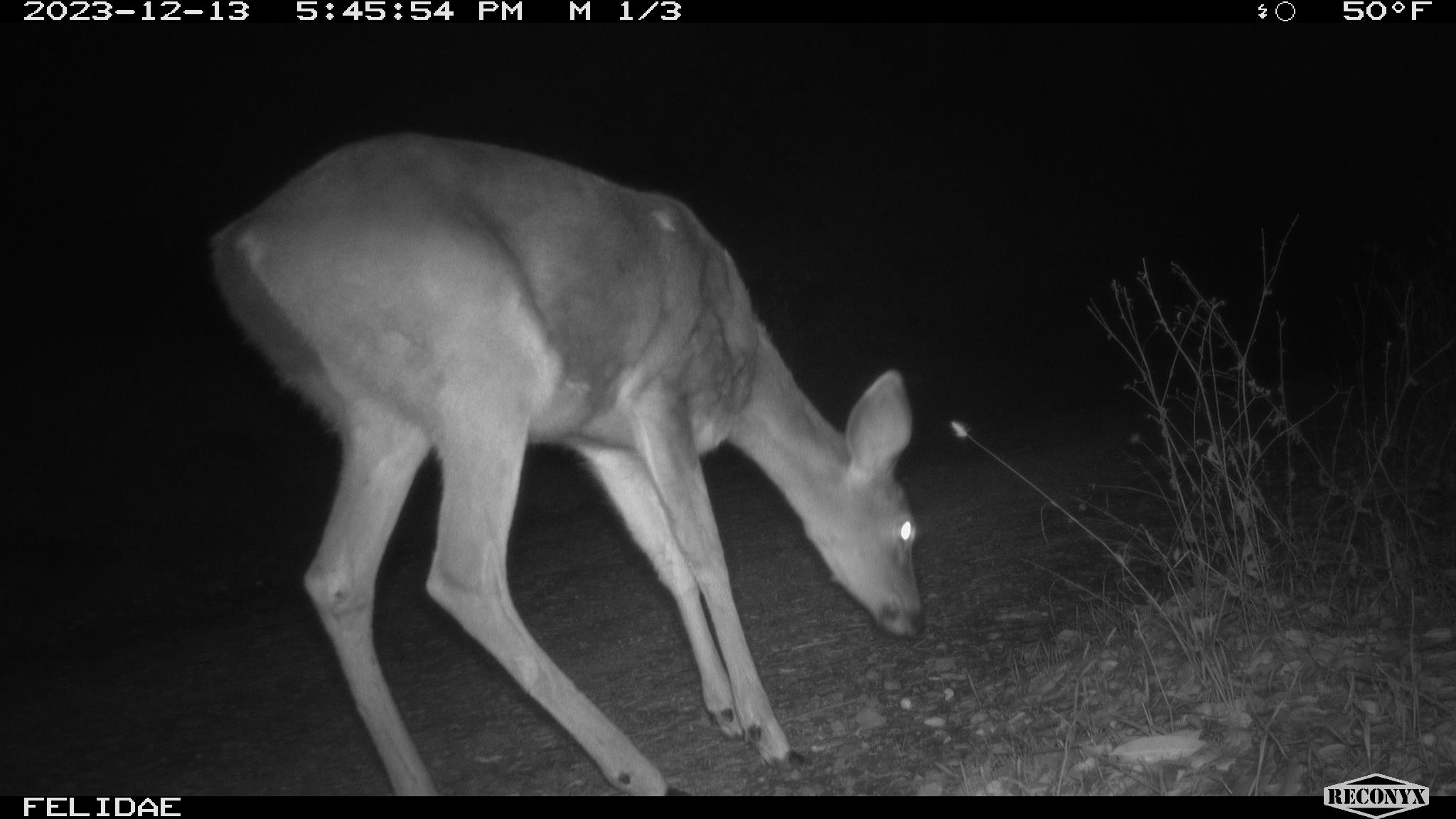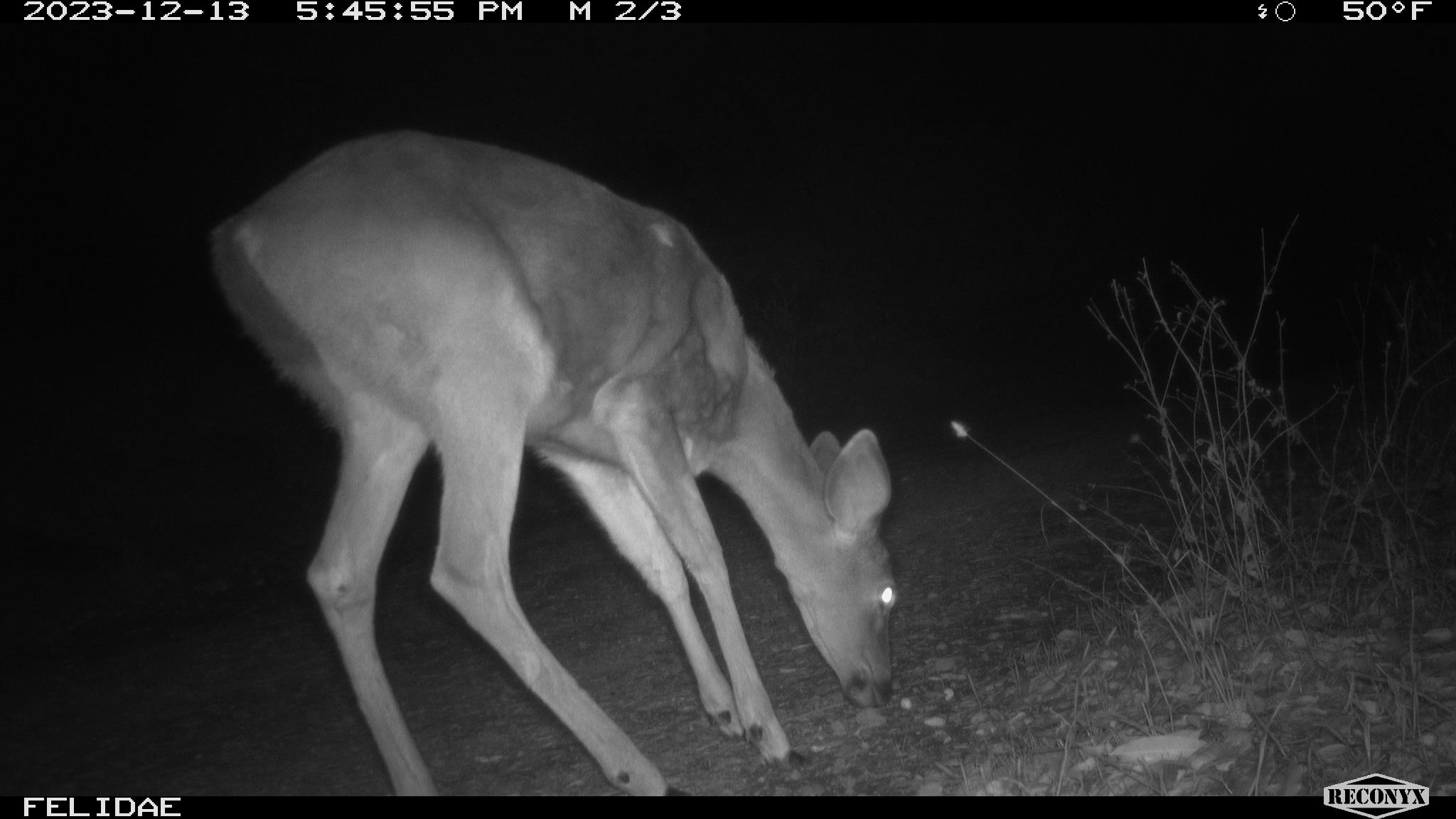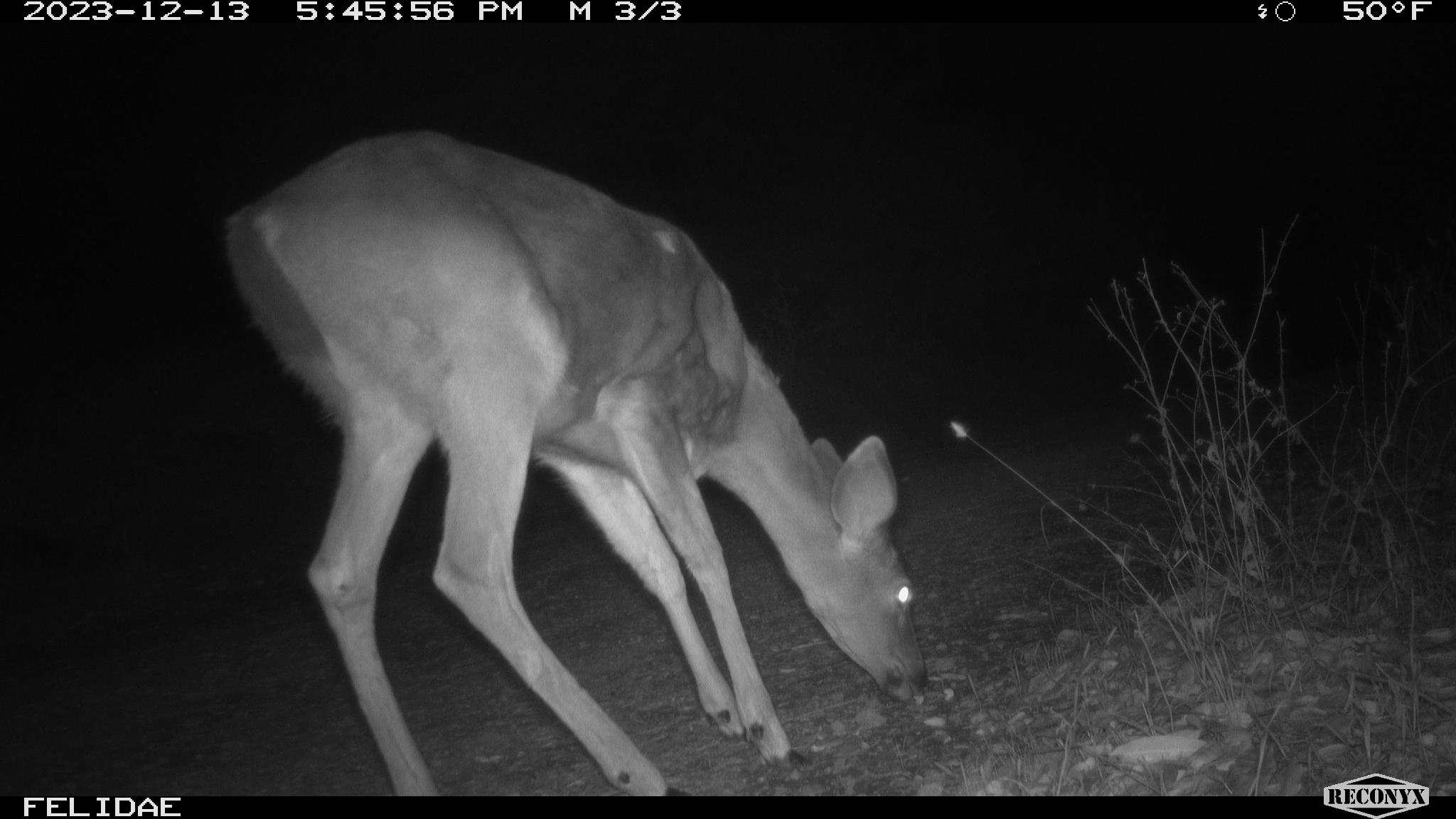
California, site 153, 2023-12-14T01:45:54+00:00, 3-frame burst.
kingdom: Animalia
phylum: Chordata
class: Mammalia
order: Artiodactyla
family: Cervidae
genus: Odocoileus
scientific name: Odocoileus hemionus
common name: mule deer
Mule deer (Odocoileus hemionus).